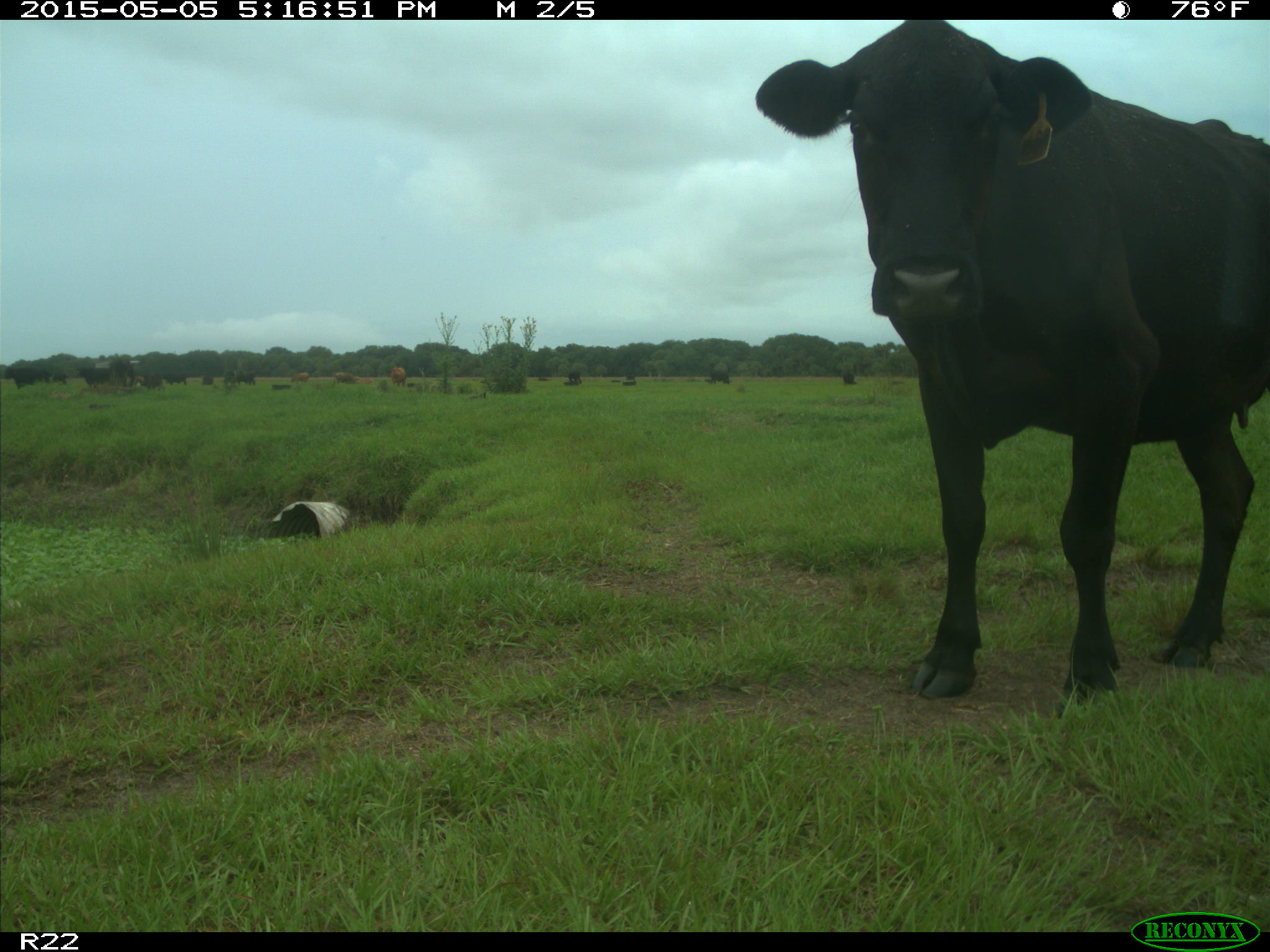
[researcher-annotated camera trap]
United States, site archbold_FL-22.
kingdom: Animalia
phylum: Chordata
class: Mammalia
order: Artiodactyla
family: Bovidae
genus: Bos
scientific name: Bos taurus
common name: domestic cow